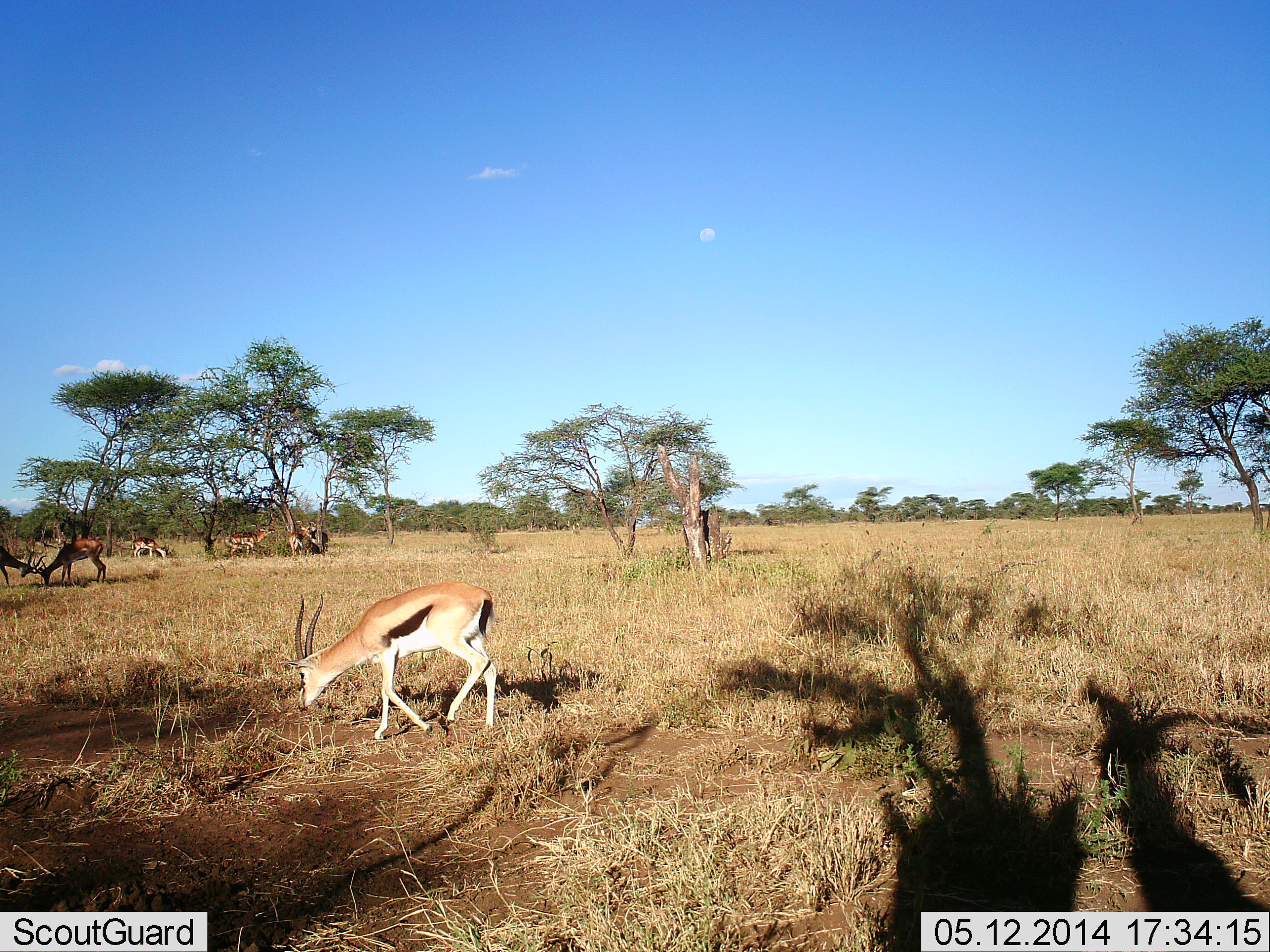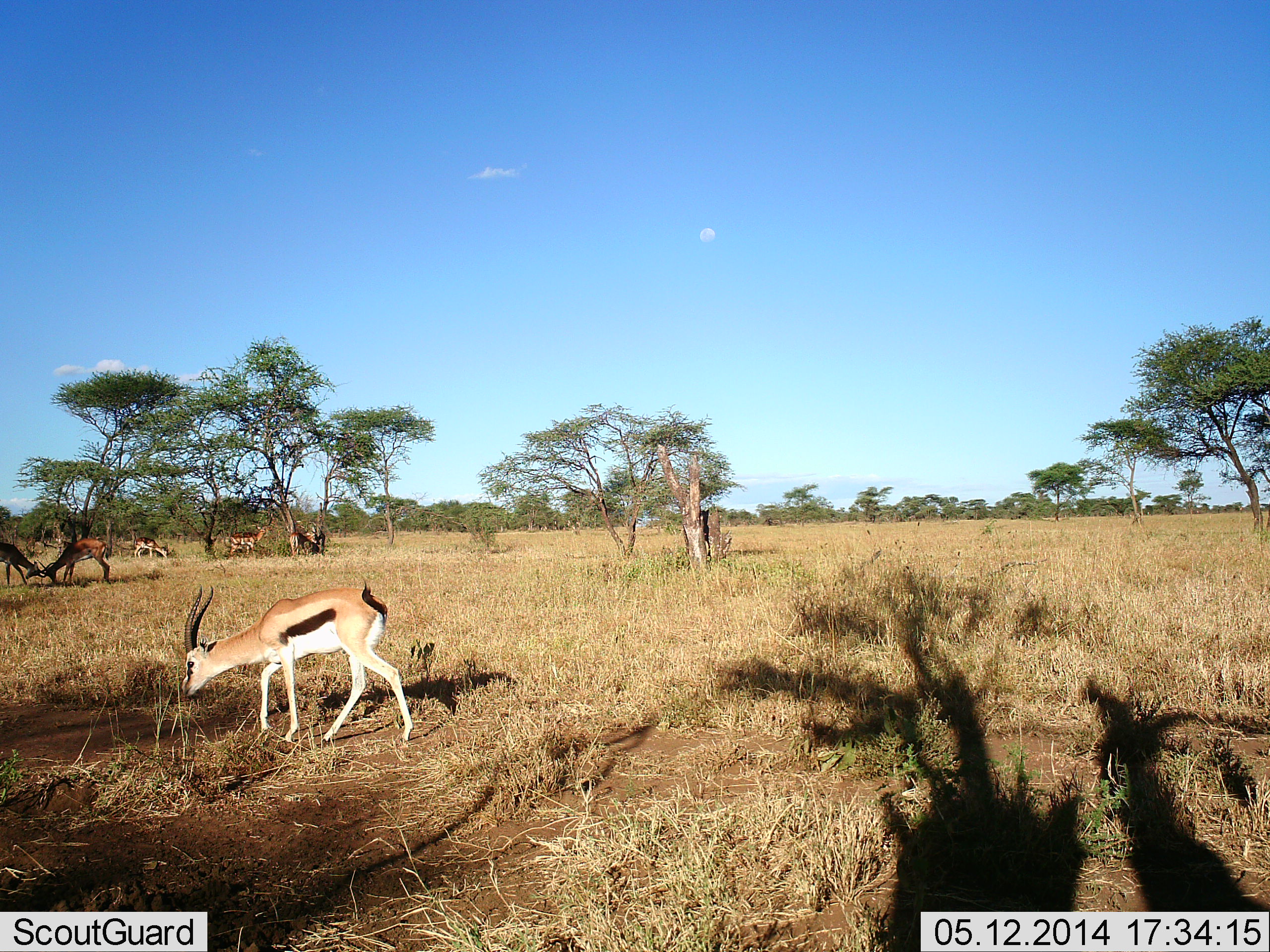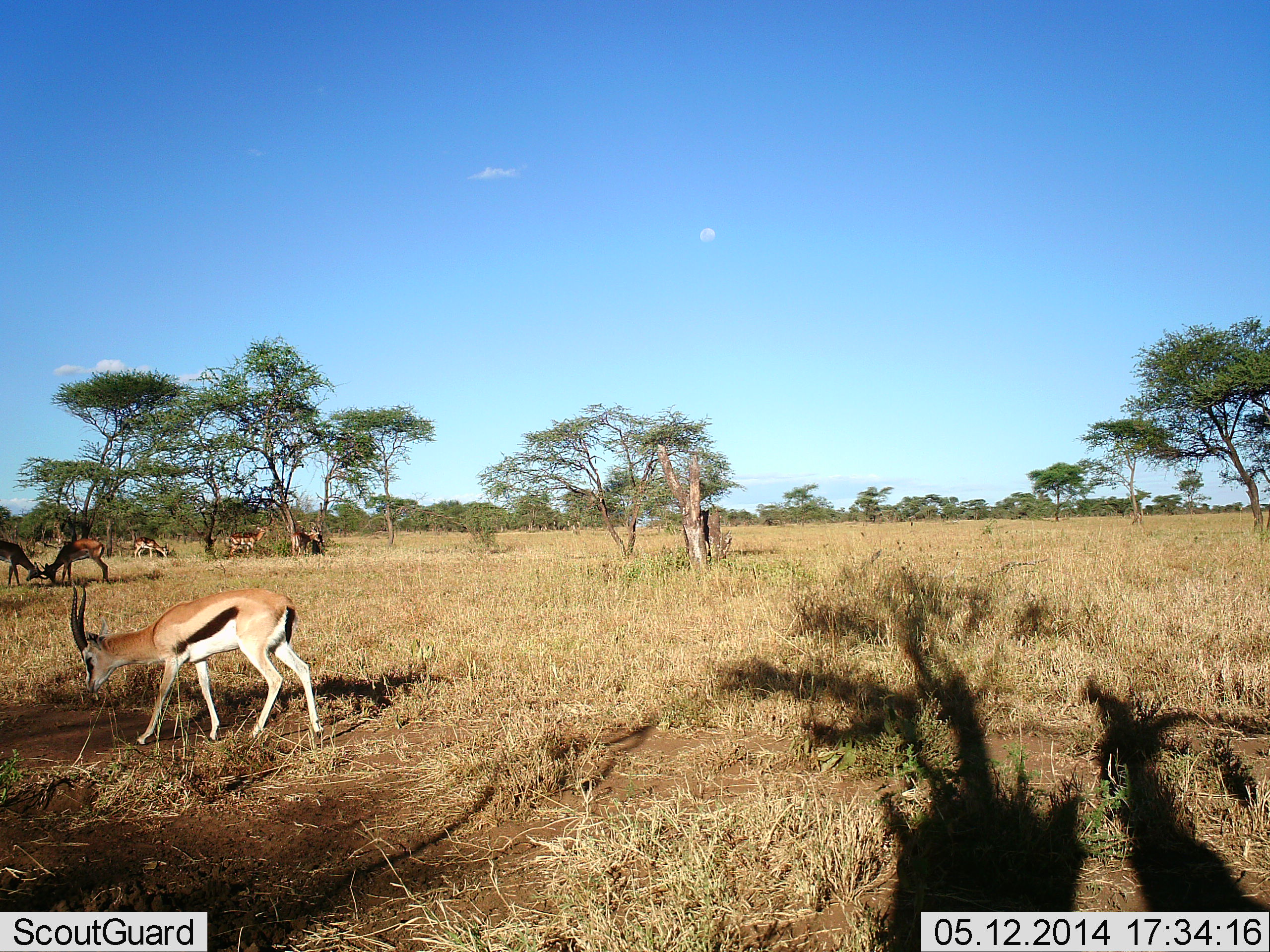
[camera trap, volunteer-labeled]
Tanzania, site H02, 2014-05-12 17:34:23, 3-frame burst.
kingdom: Animalia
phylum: Chordata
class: Mammalia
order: Artiodactyla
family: Bovidae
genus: Eudorcas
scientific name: Eudorcas thomsonii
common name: thomson's gazelle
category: gazellethomsons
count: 1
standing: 29%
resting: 0%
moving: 71%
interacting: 35%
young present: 0%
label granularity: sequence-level